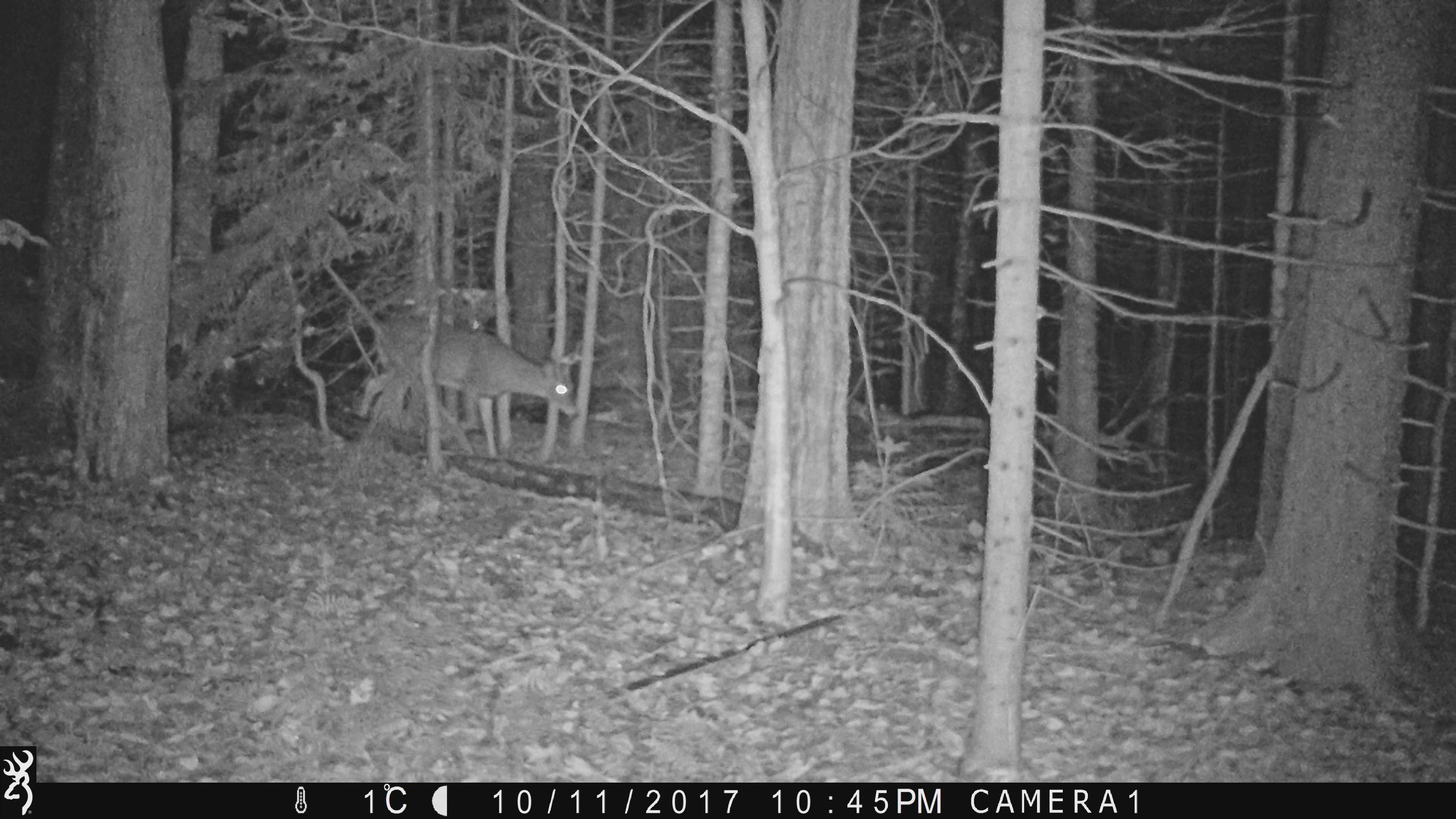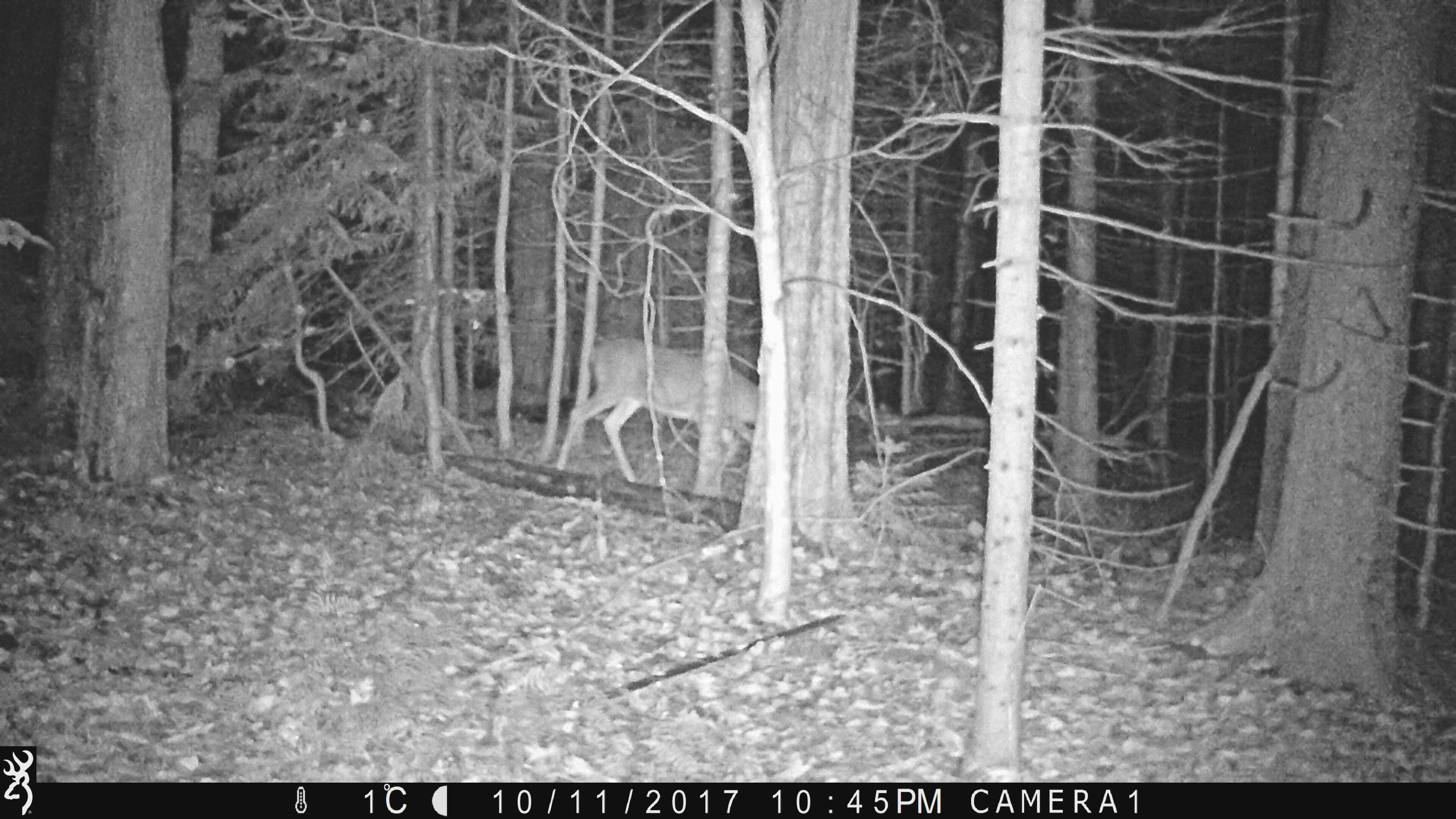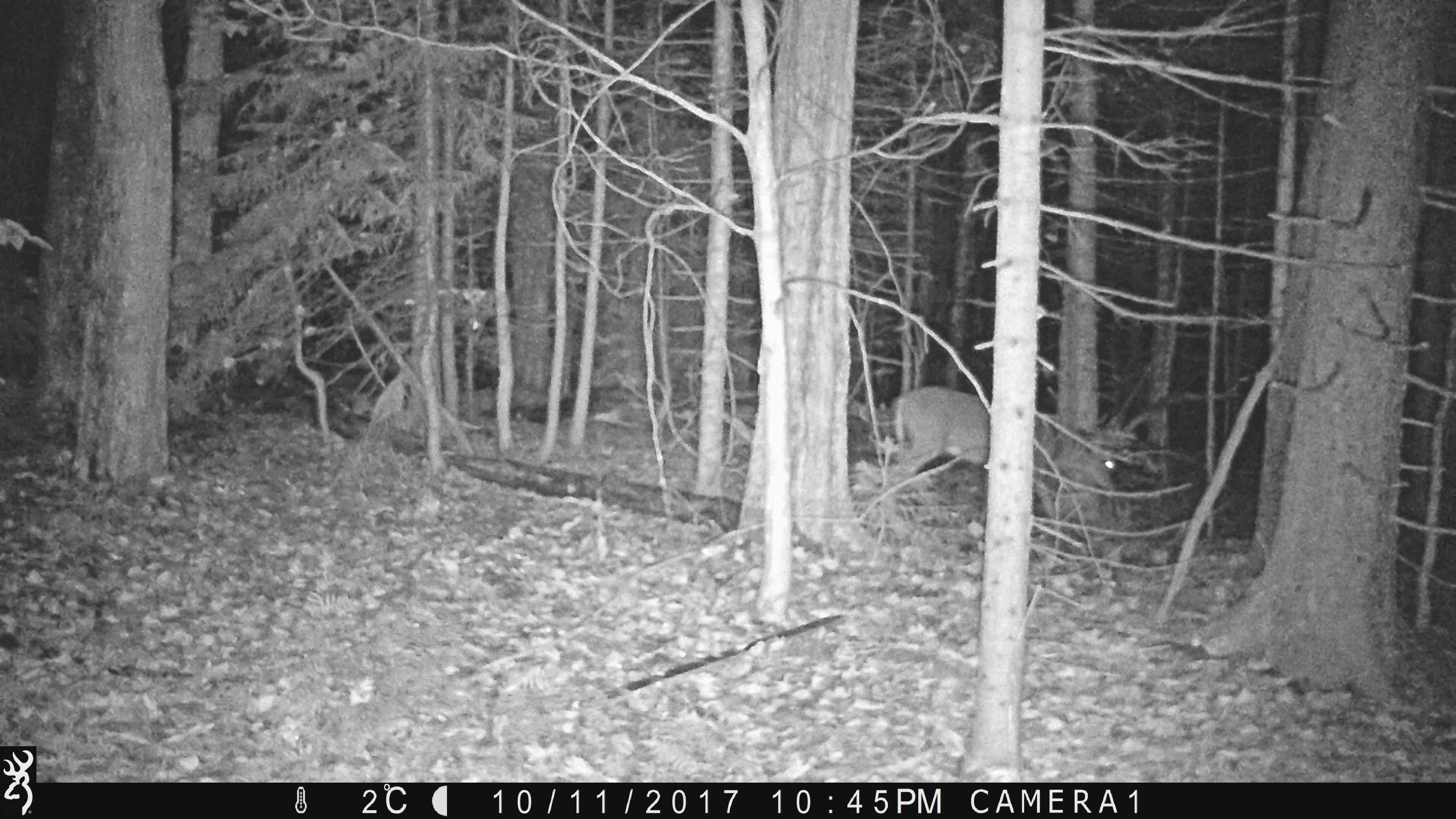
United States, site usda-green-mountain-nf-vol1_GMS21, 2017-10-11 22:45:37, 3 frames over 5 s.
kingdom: Animalia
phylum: Chordata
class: Mammalia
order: Artiodactyla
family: Cervidae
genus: Odocoileus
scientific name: Odocoileus virginianus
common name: white-tailed deer